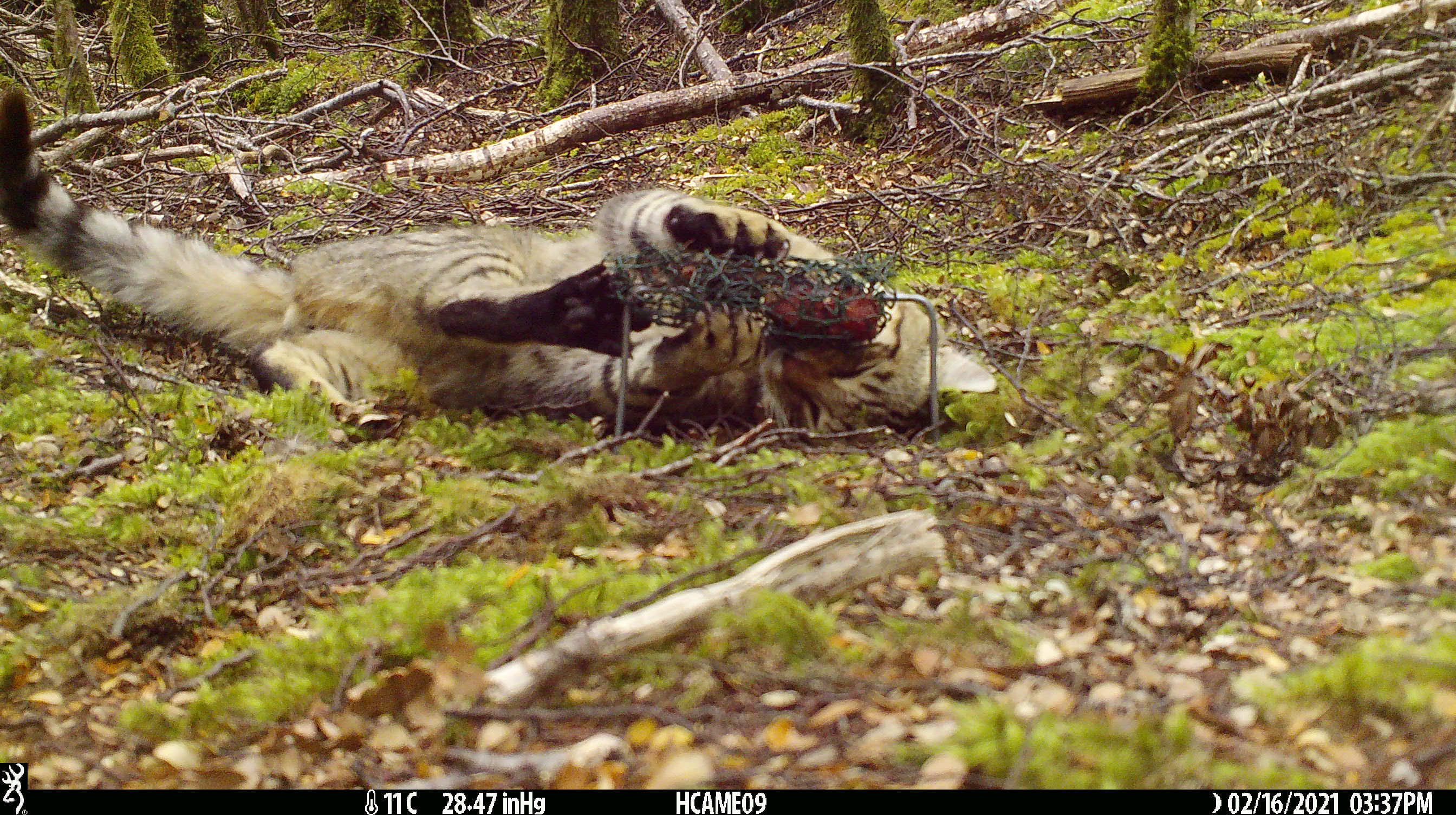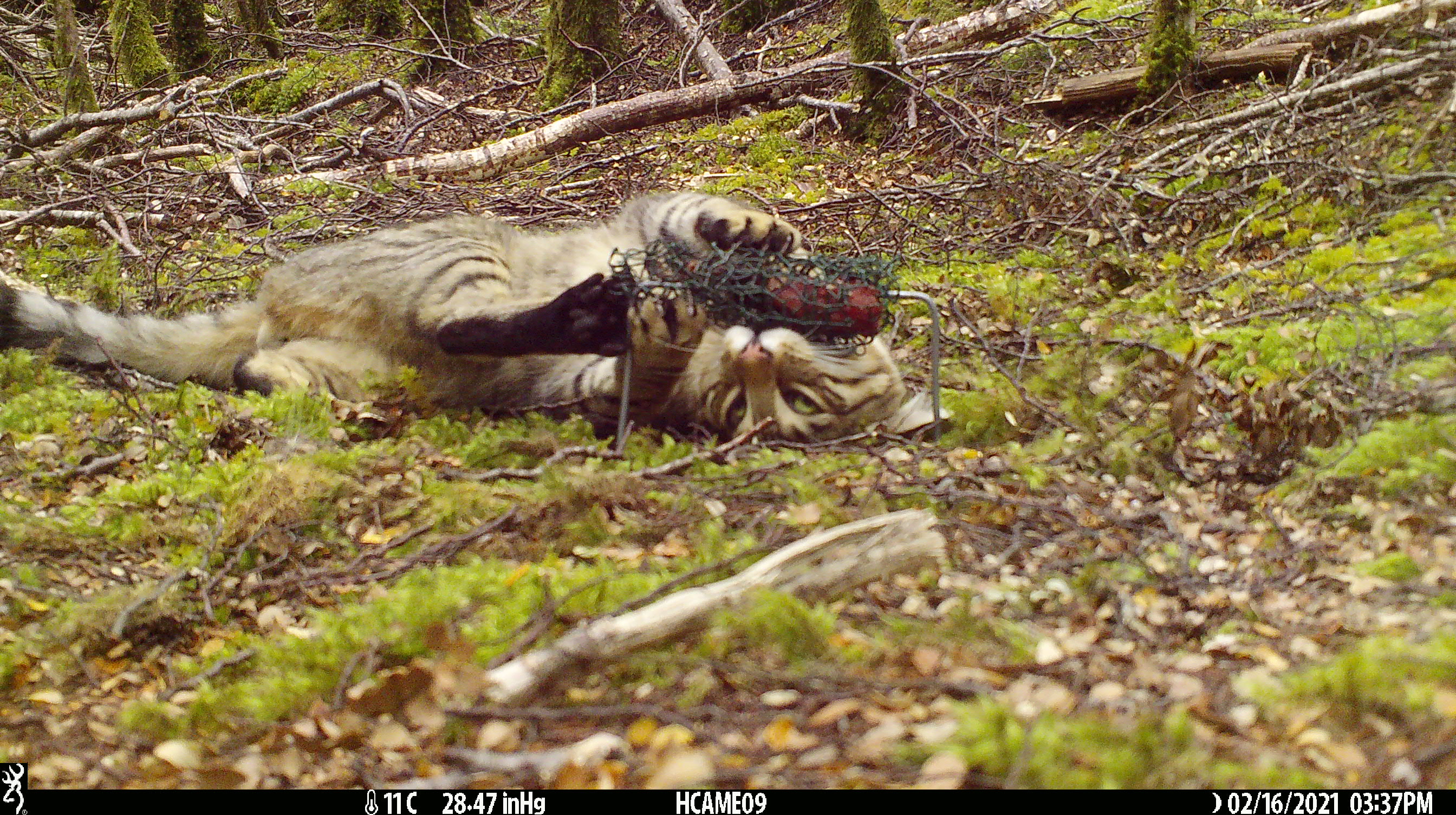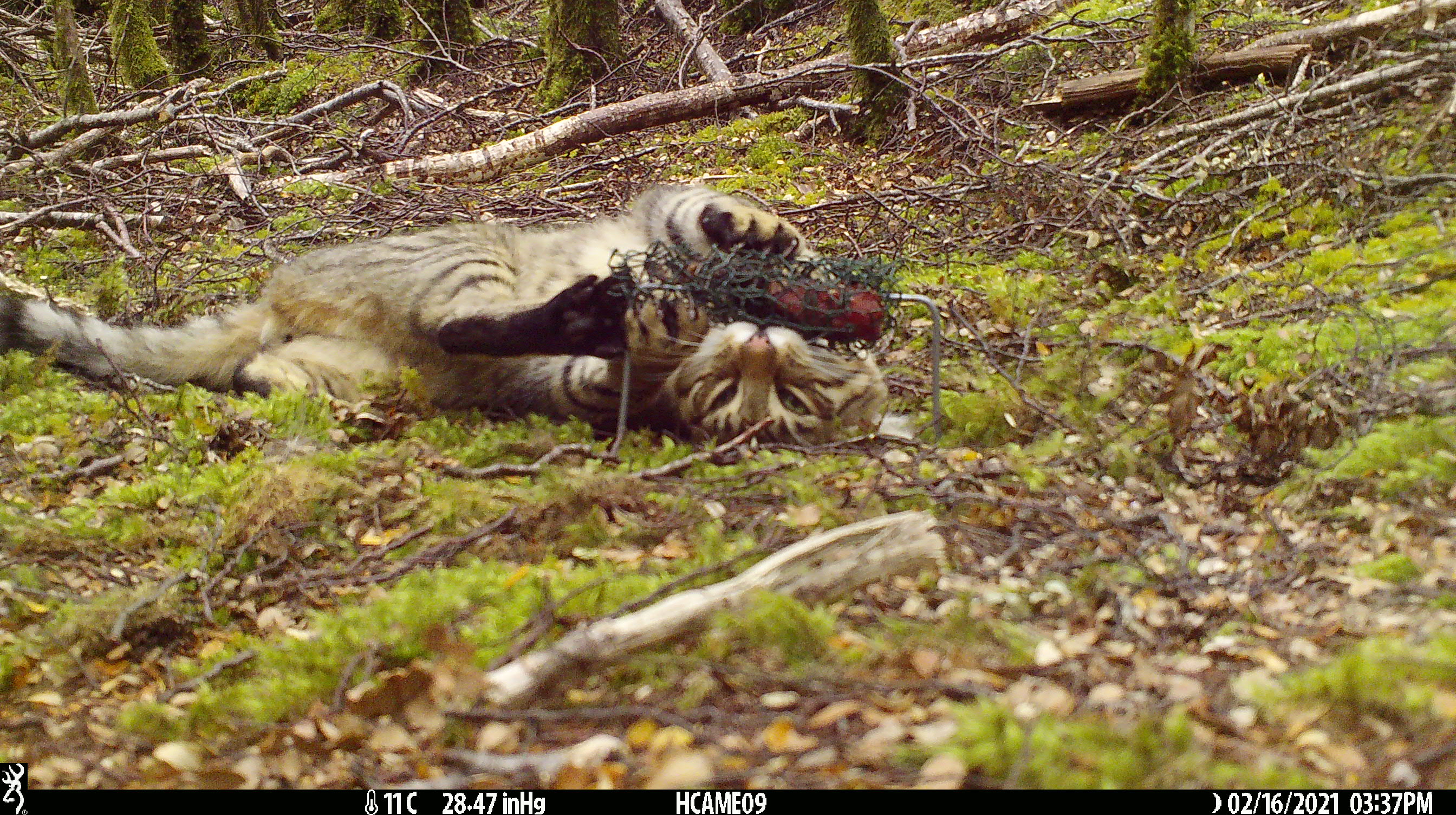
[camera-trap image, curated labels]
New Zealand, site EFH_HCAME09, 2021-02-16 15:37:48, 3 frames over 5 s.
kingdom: Animalia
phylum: Chordata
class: Mammalia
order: Carnivora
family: Felidae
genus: Felis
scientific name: Felis catus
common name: domestic cat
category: cat